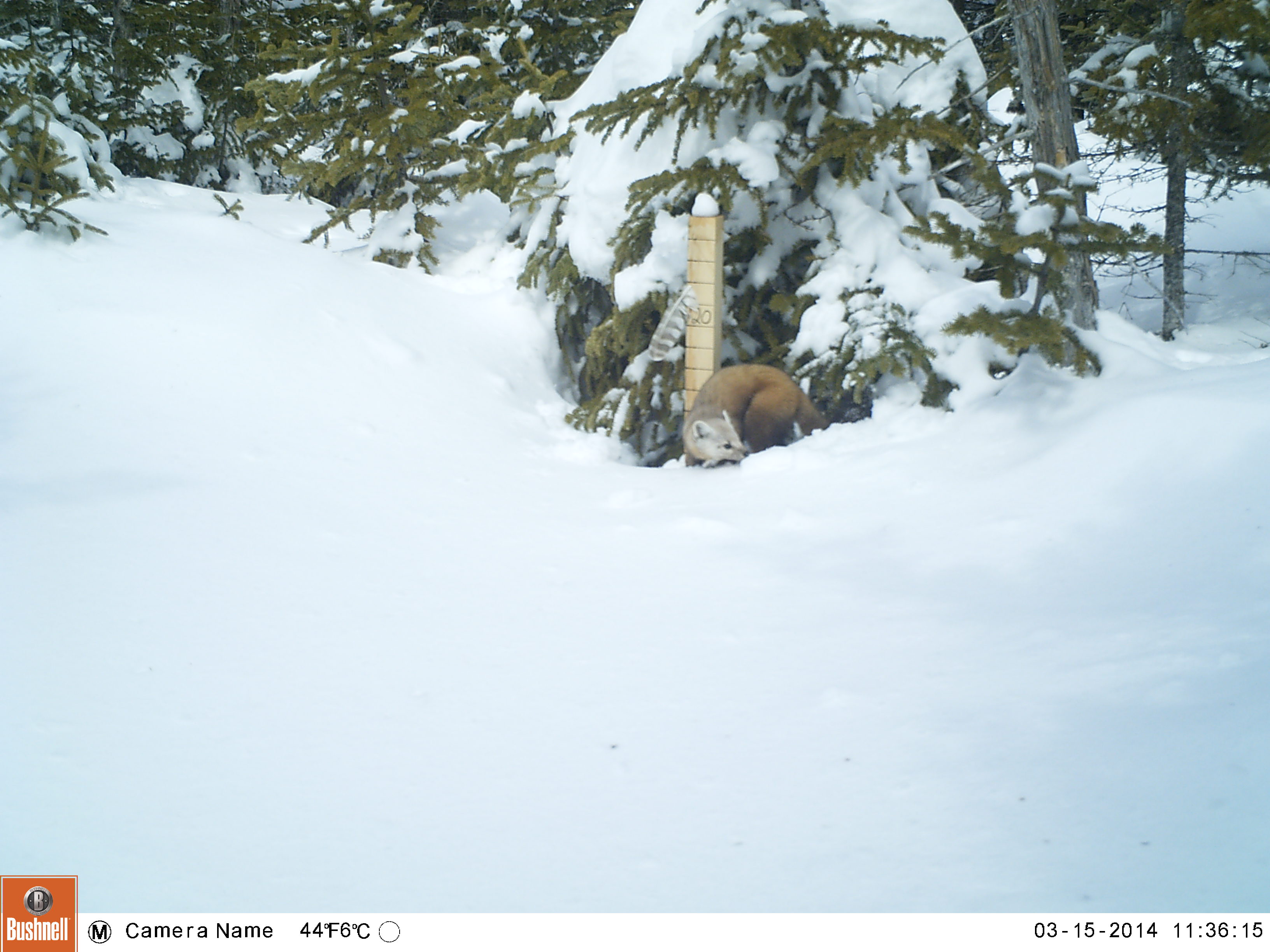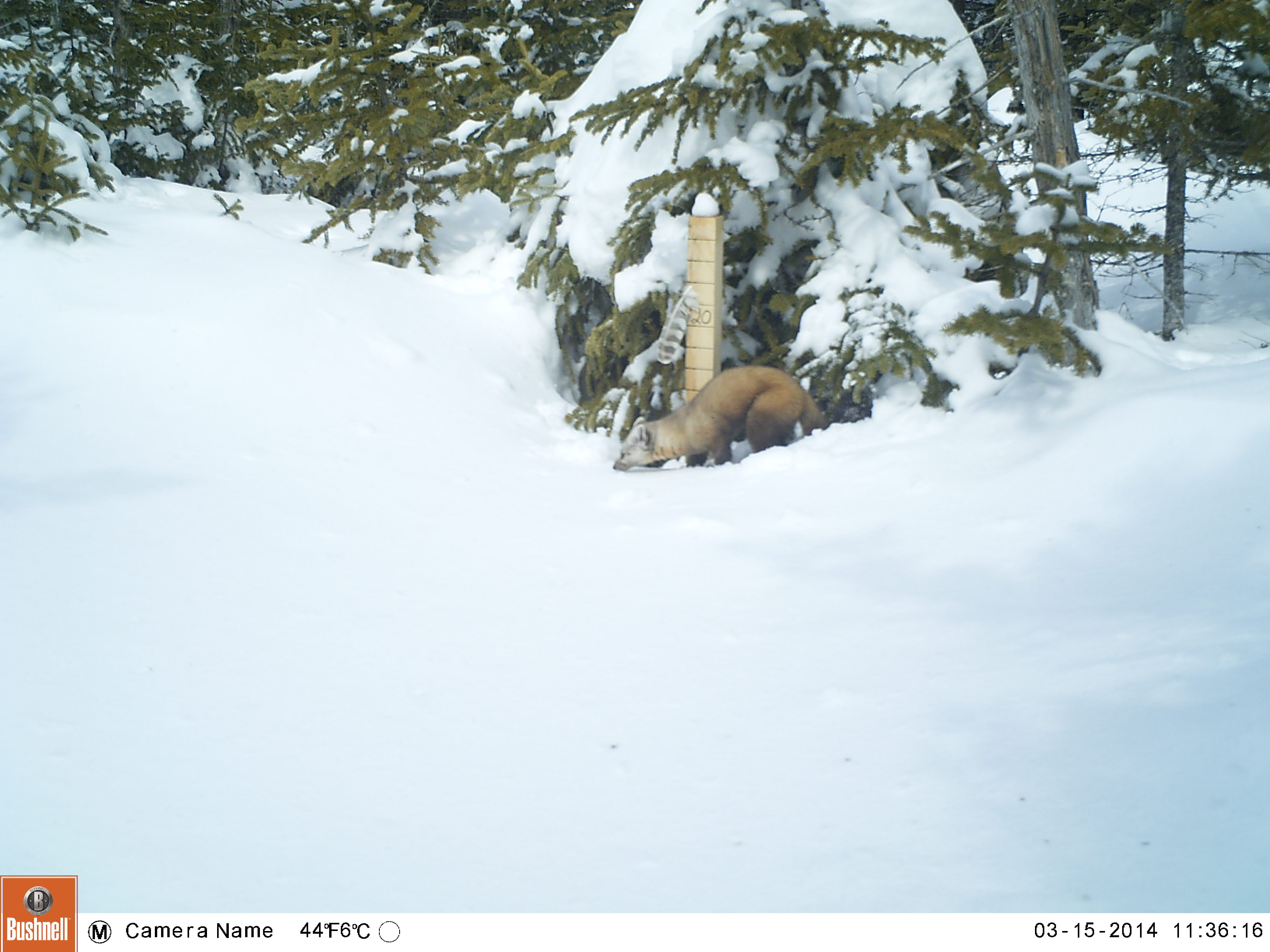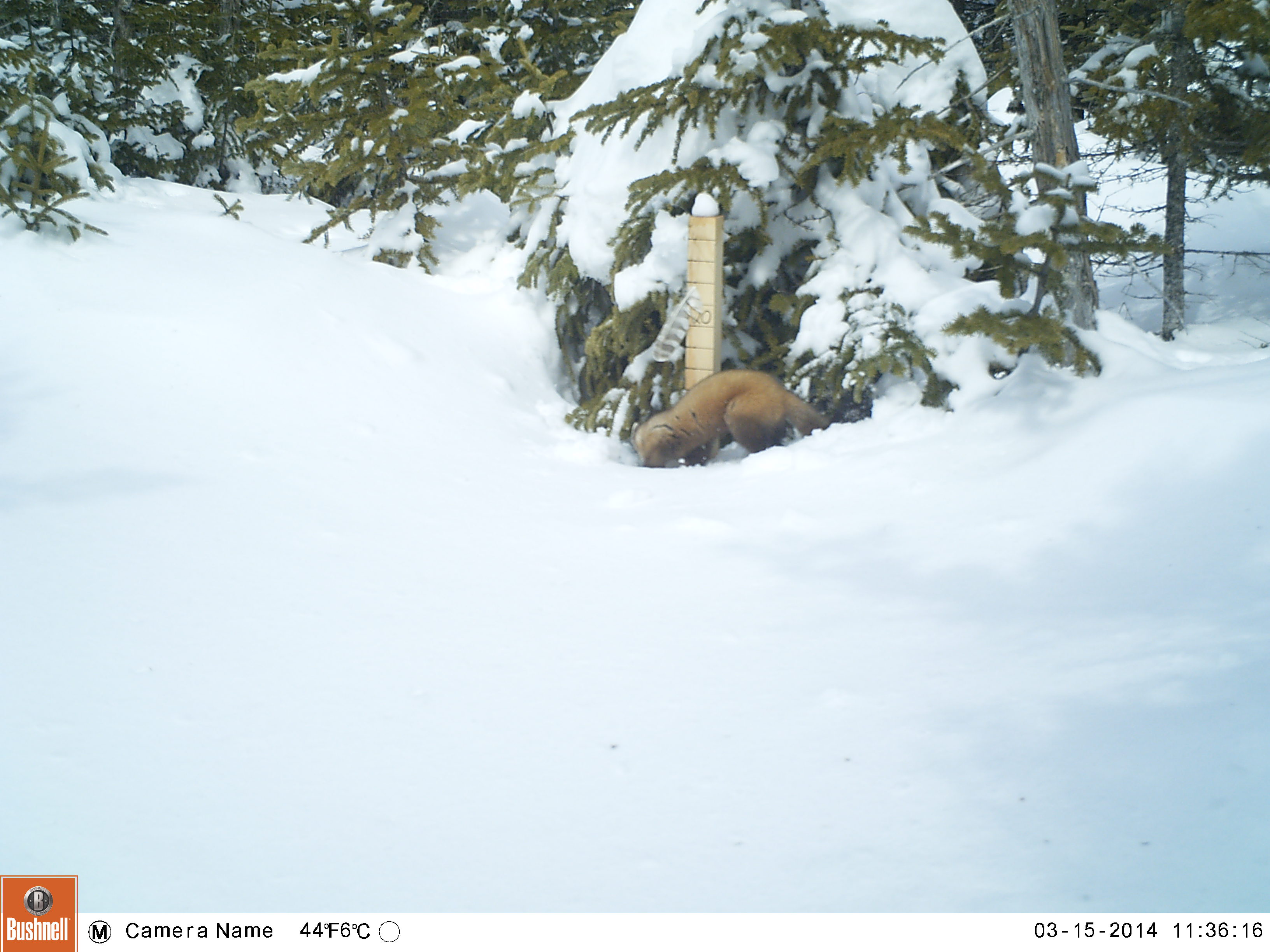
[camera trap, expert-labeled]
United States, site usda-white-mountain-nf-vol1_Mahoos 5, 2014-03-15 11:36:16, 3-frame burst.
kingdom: Animalia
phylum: Chordata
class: Mammalia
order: Carnivora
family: Mustelidae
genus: Martes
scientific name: Martes americana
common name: american marten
American marten (Martes americana).